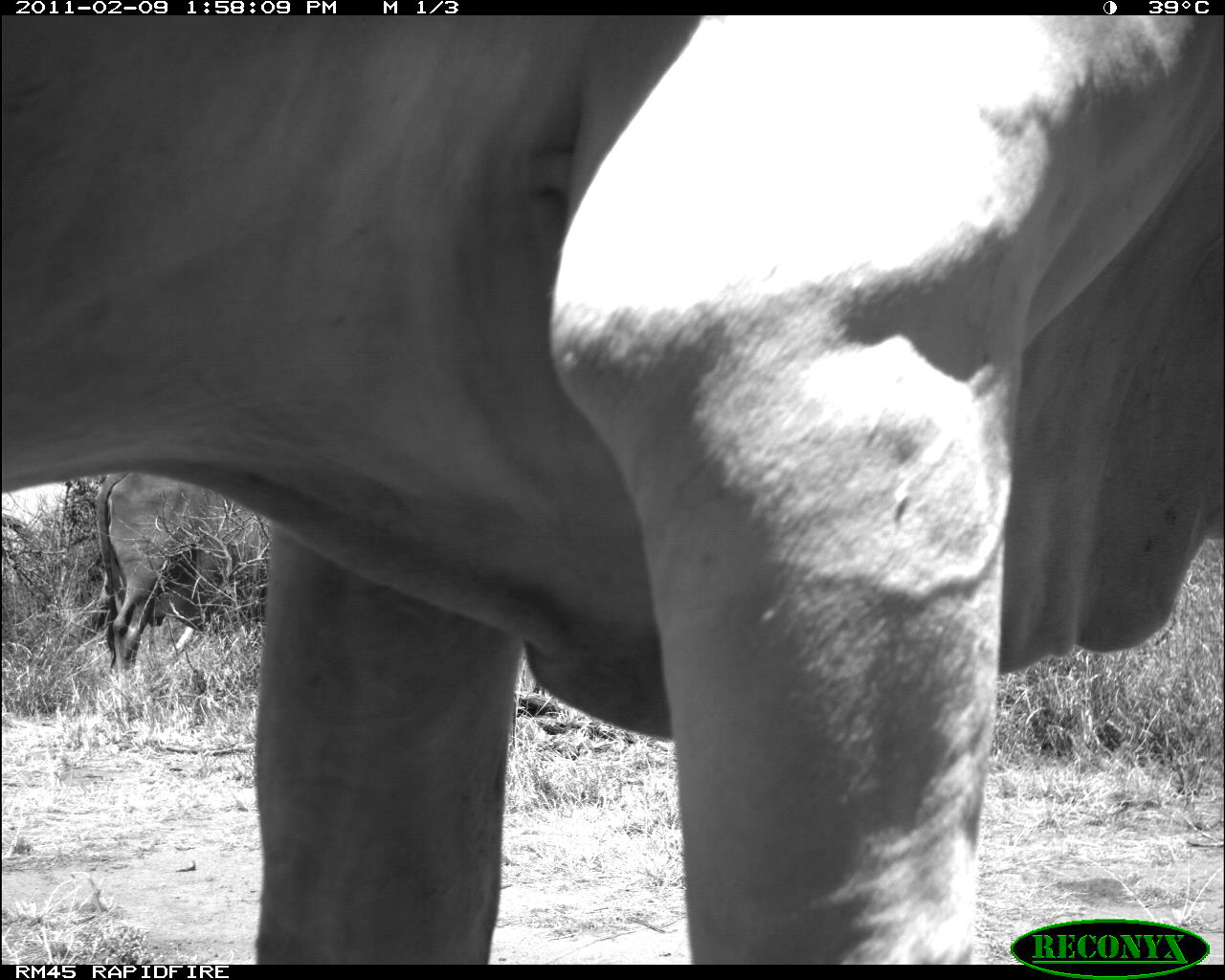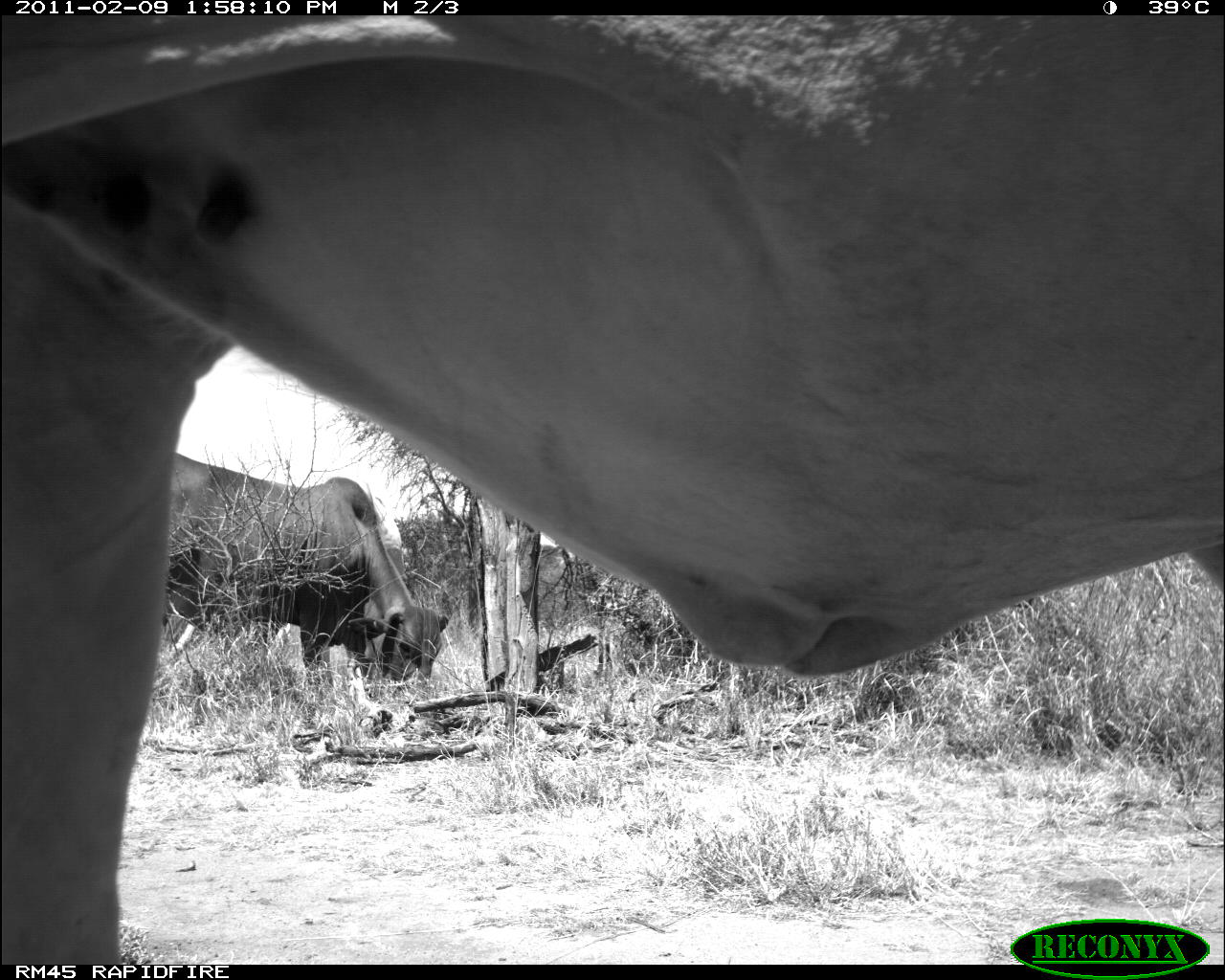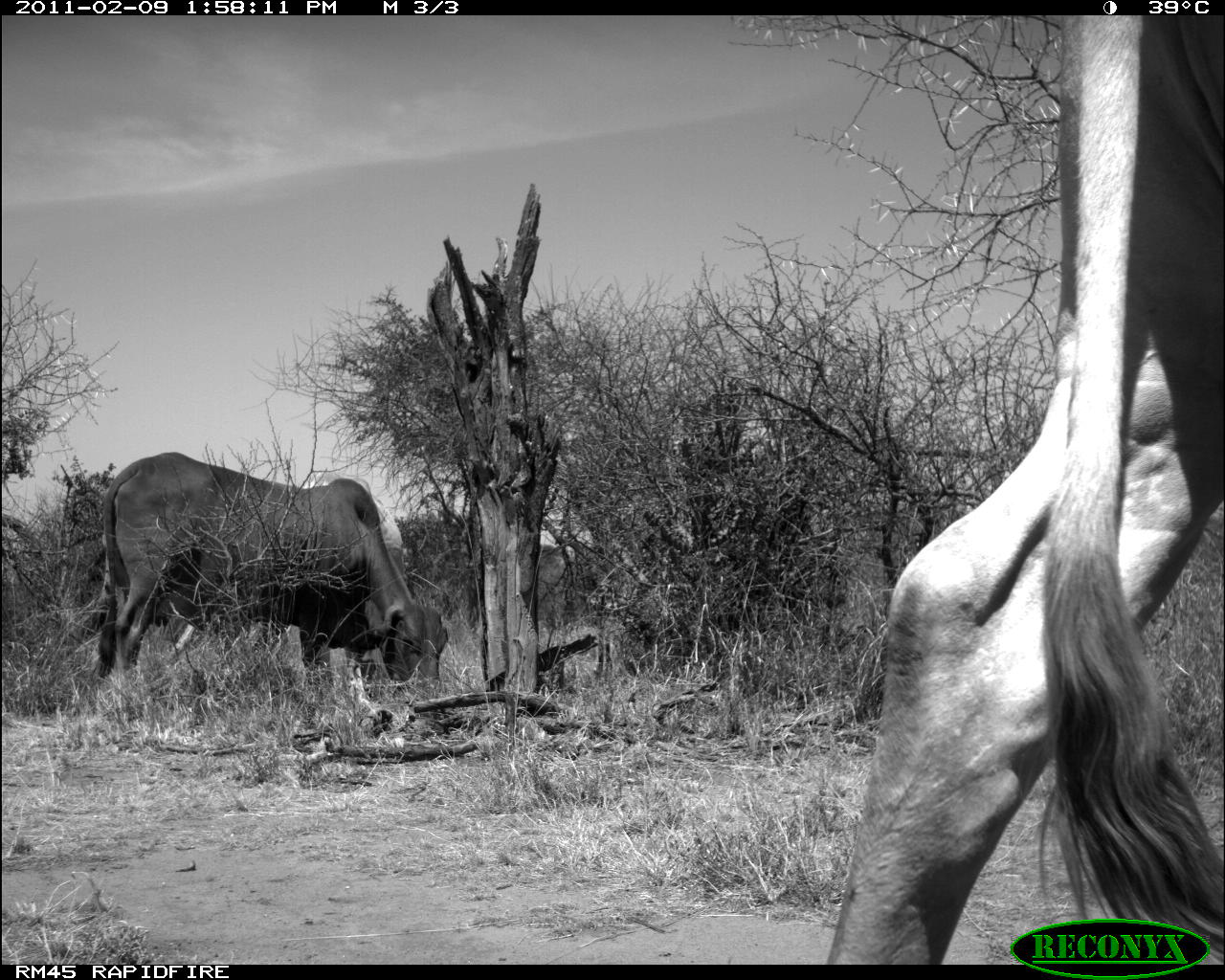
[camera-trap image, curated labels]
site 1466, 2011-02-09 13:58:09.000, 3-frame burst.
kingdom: Animalia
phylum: Chordata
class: Mammalia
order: Artiodactyla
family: Bovidae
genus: Bos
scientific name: Bos taurus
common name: domestic cattle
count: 2